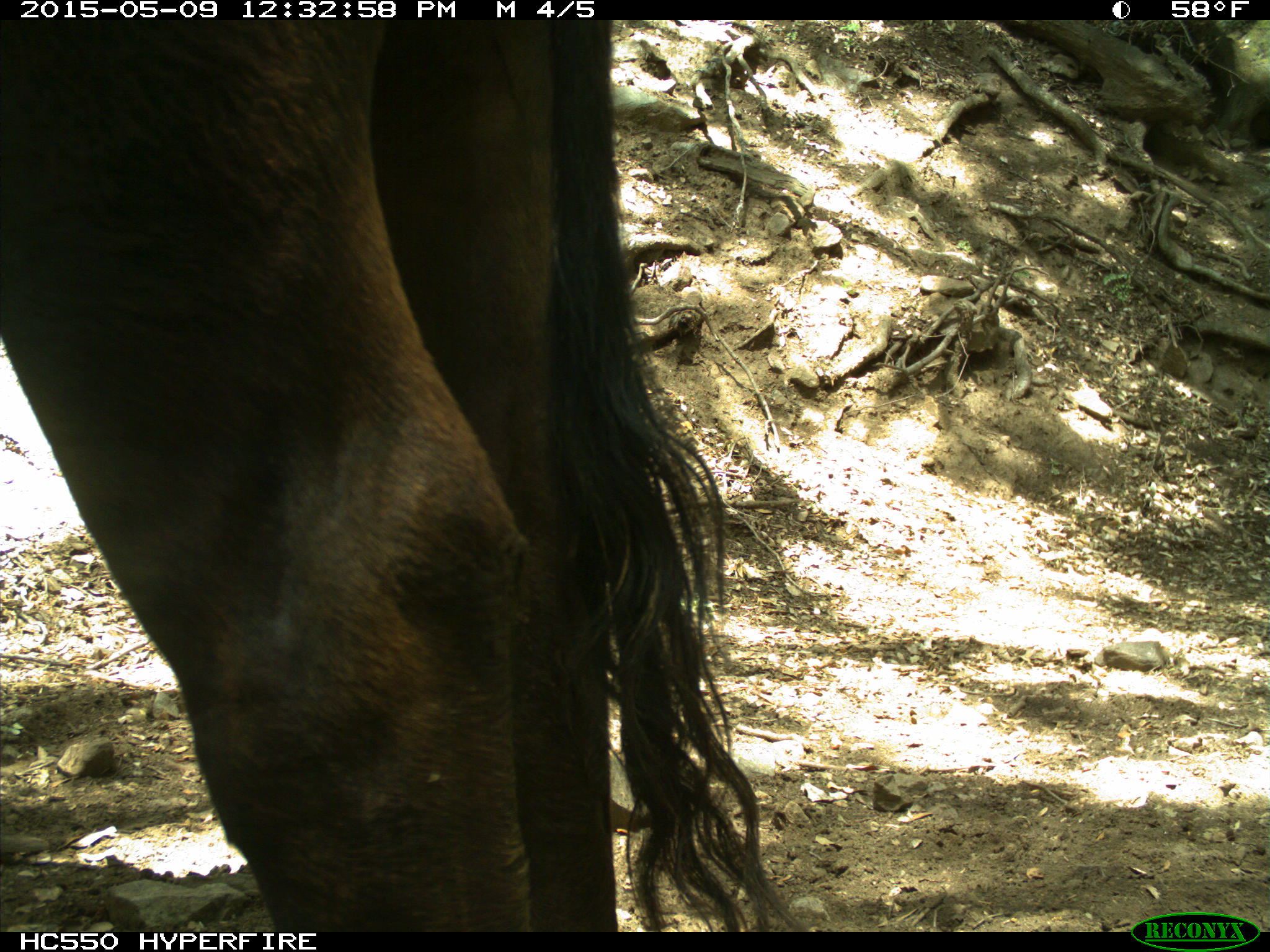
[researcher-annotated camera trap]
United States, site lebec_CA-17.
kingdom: Animalia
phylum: Chordata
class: Mammalia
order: Artiodactyla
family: Bovidae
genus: Bos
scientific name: Bos taurus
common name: domestic cow